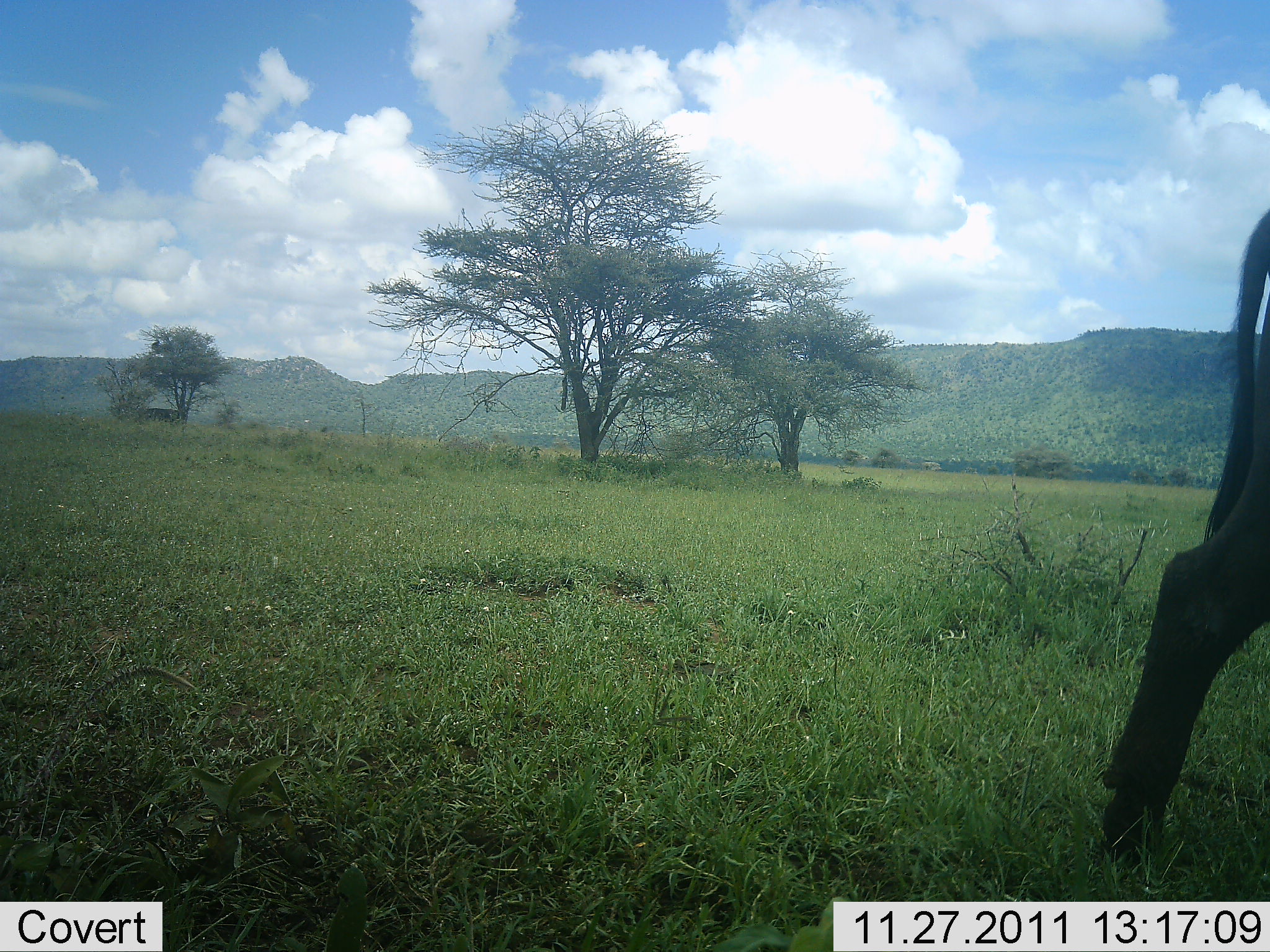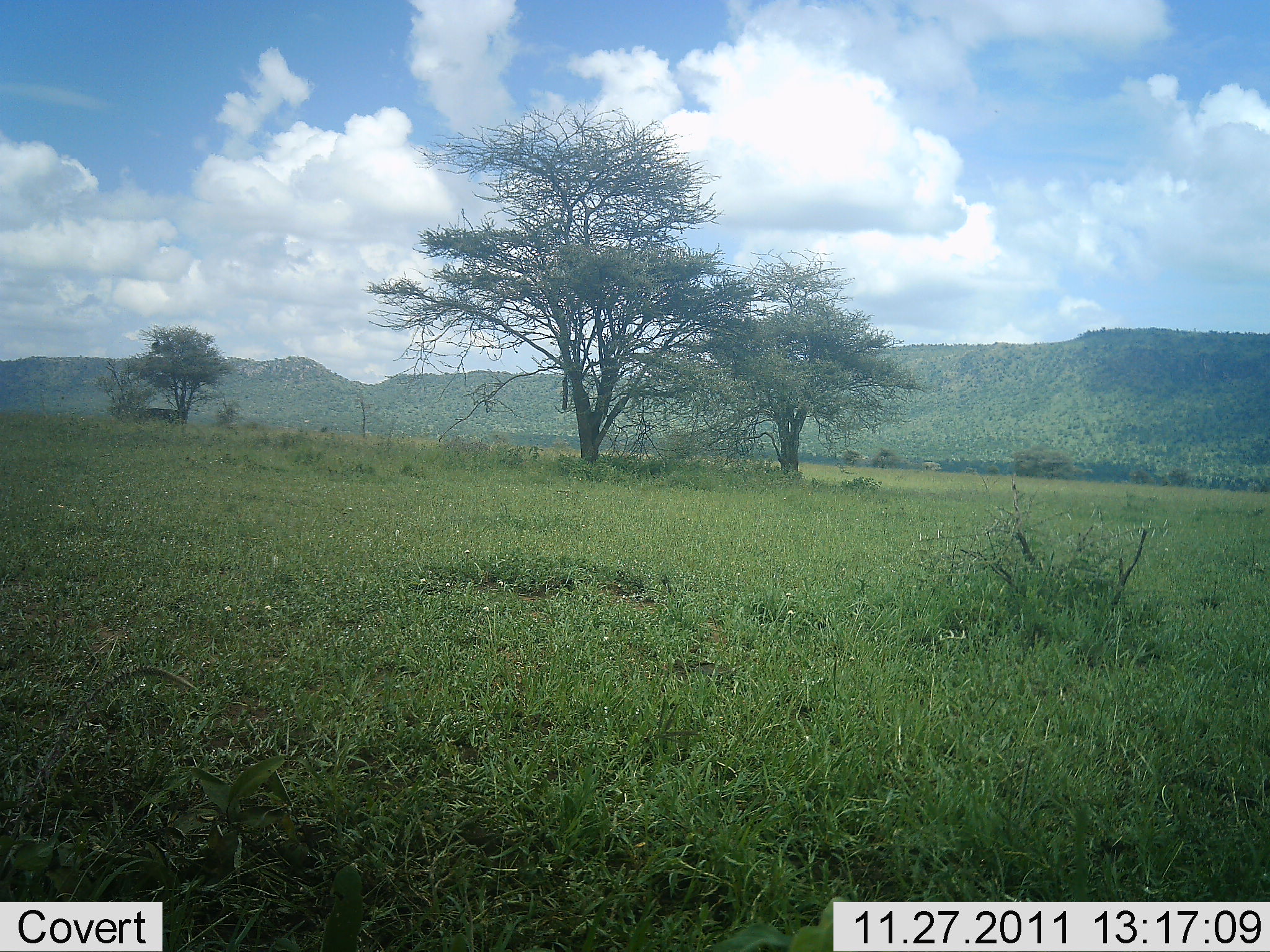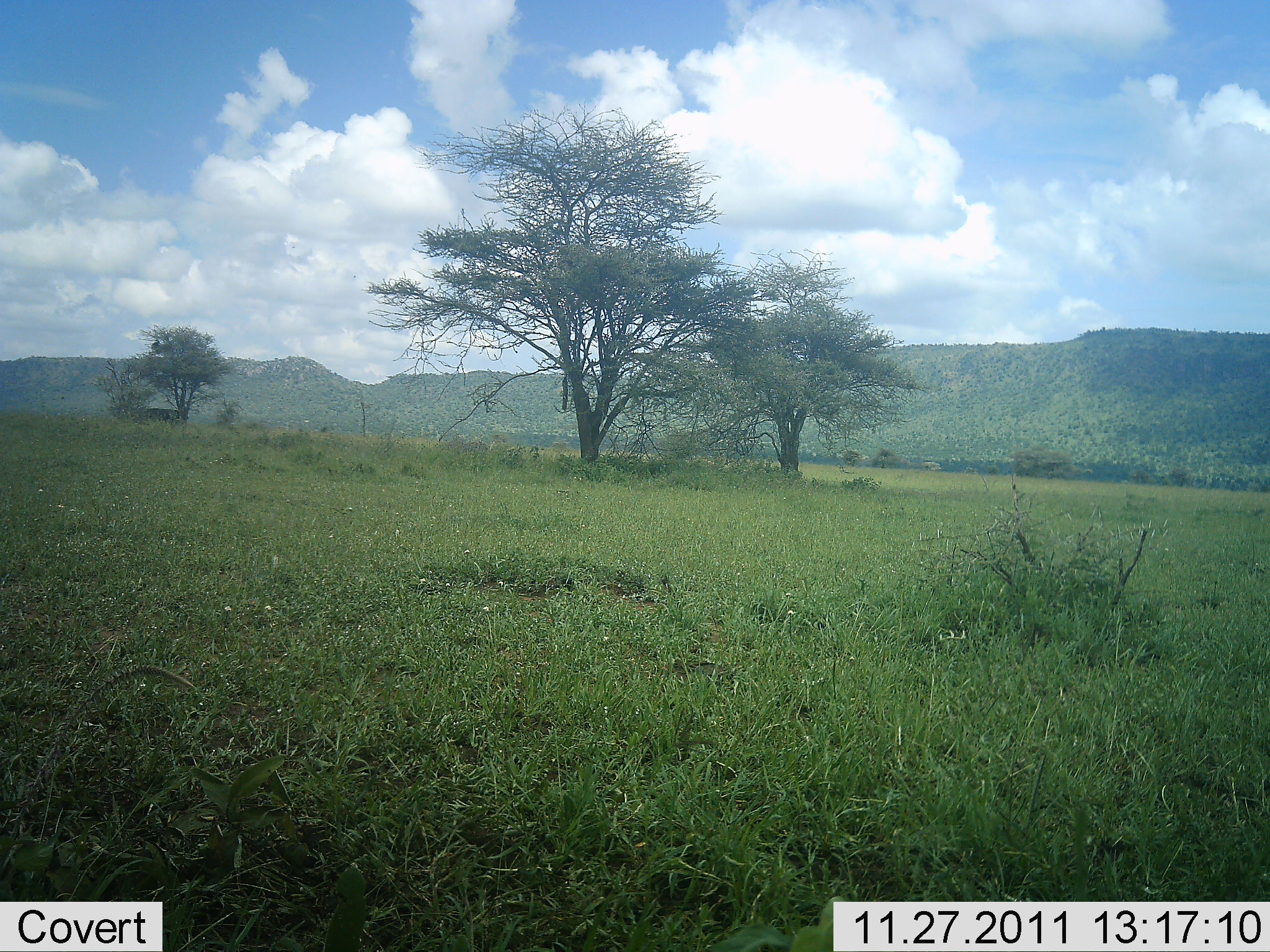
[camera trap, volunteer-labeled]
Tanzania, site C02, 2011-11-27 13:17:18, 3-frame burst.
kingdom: Animalia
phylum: Chordata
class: Mammalia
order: Artiodactyla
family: Bovidae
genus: Connochaetes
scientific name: Connochaetes taurinus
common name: blue wildebeest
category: wildebeest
Wildebeest (blue wildebeest) (Connochaetes taurinus), count 1. Behavior (volunteer vote fractions): standing 7%, resting 0%, moving 93%, interacting 0%. Young present (vote fraction): 0%. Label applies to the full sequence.